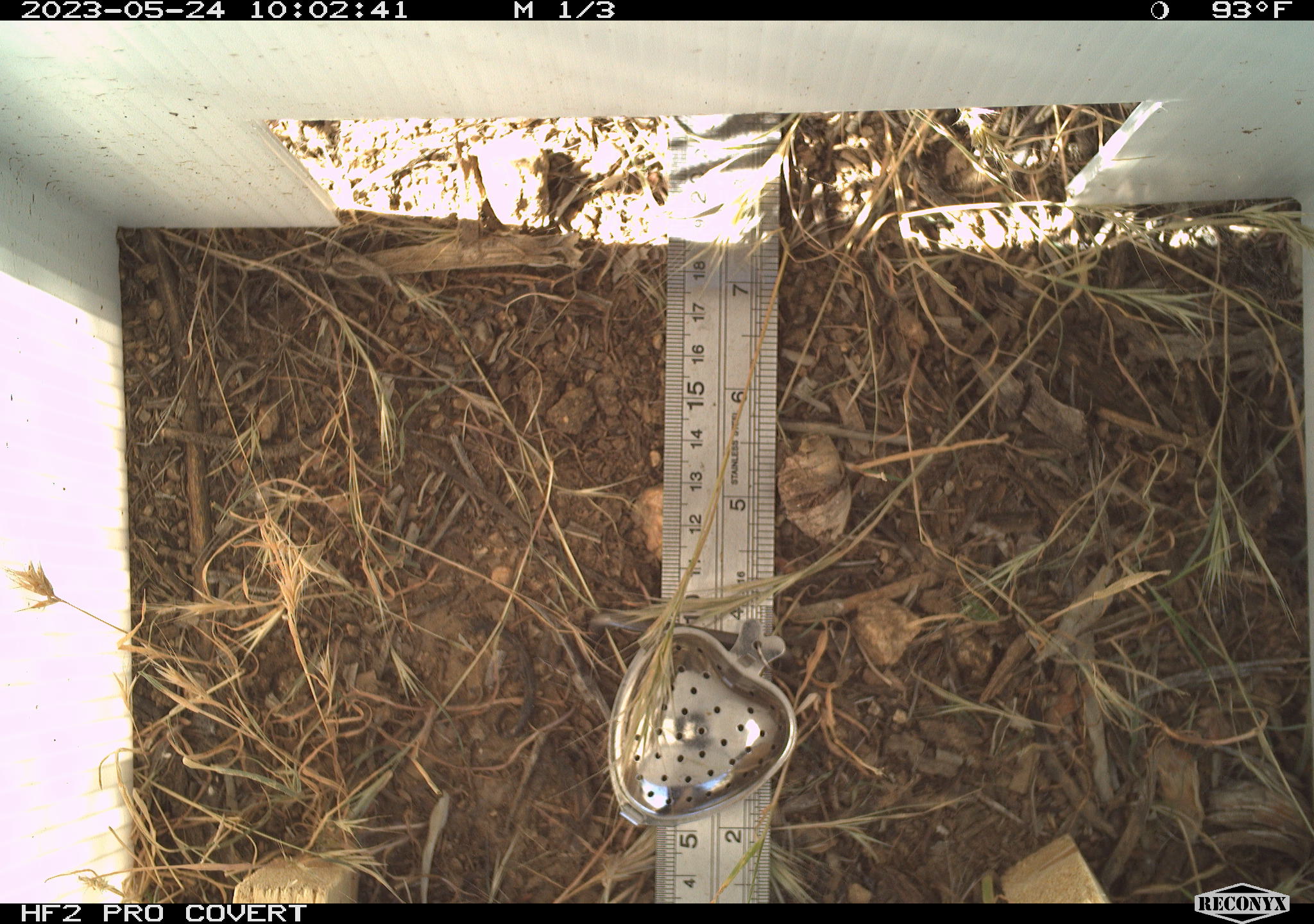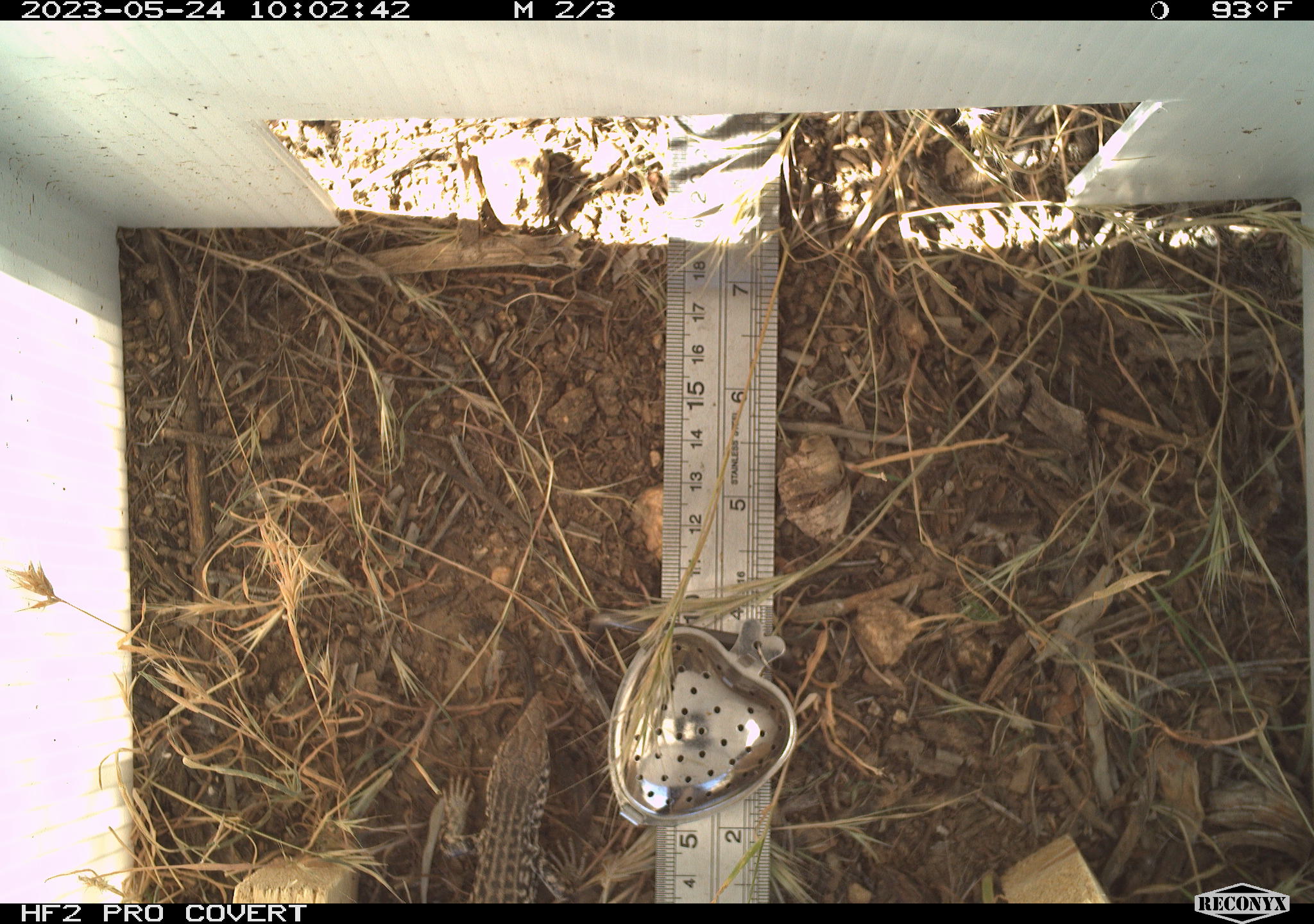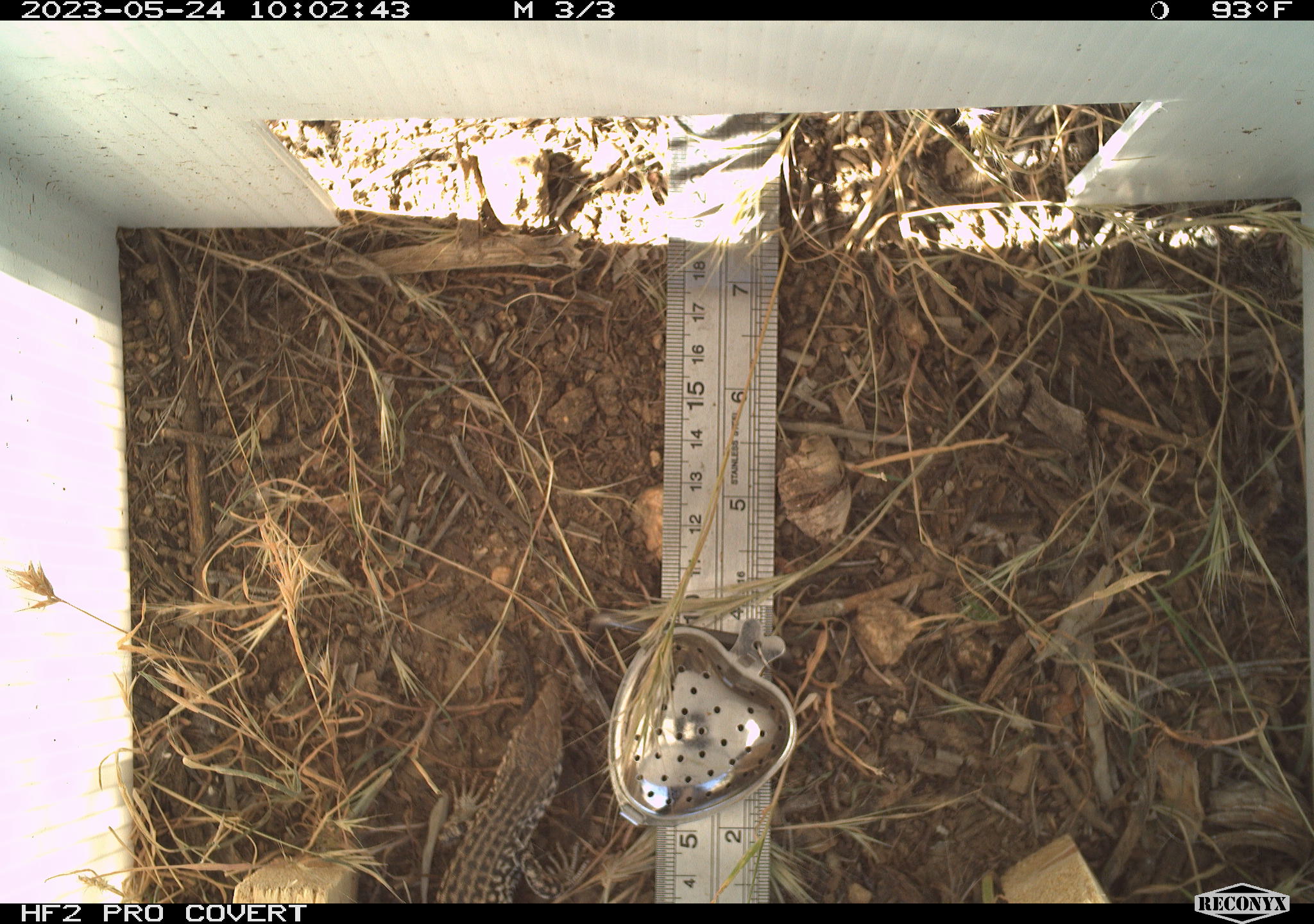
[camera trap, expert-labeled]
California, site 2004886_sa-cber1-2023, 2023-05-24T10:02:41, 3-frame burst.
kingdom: Animalia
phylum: Chordata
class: Reptilia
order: Squamata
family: Teiidae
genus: Aspidoscelis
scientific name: Aspidoscelis tigris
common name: western whiptail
Western whiptail (Aspidoscelis tigris).